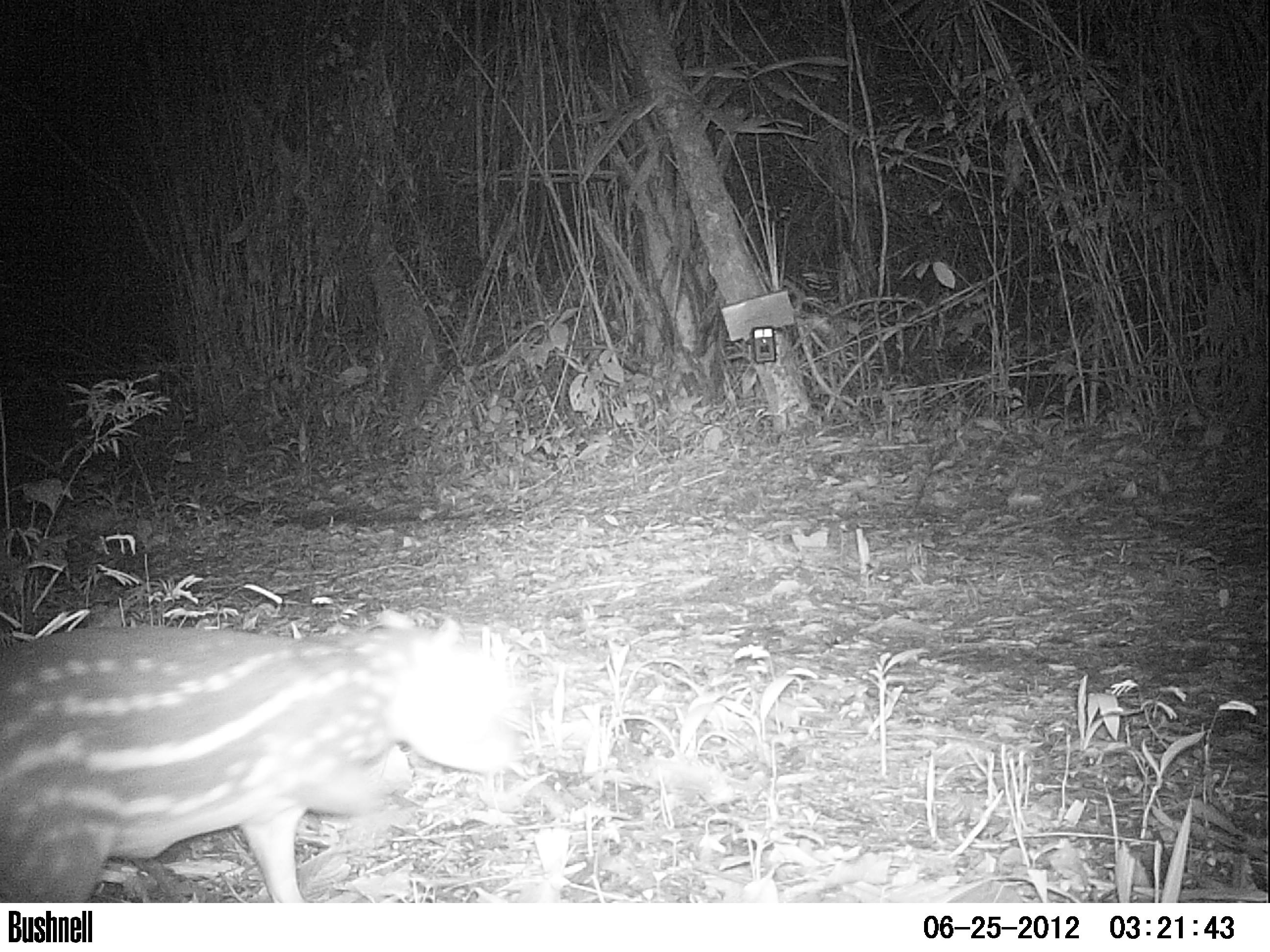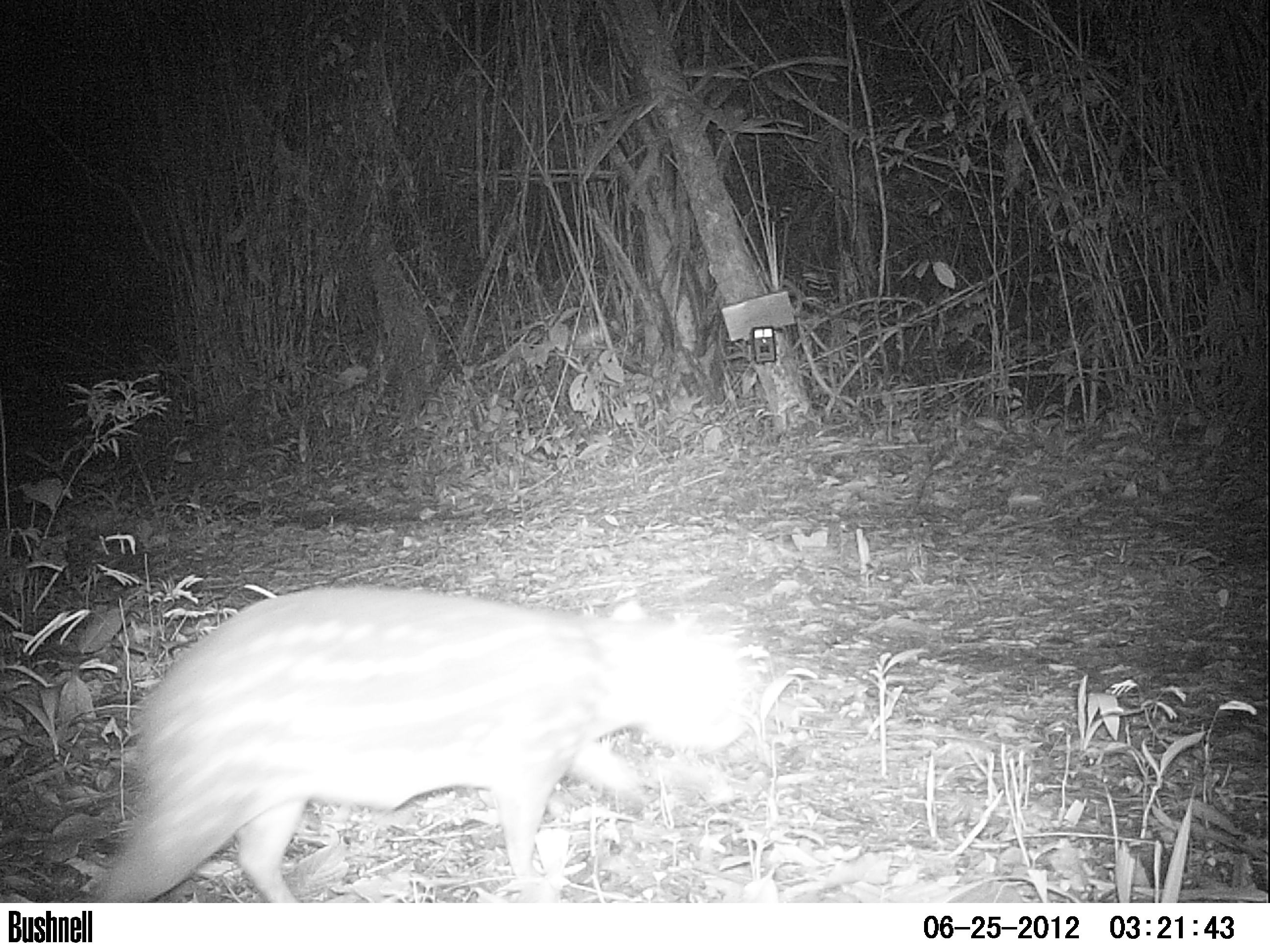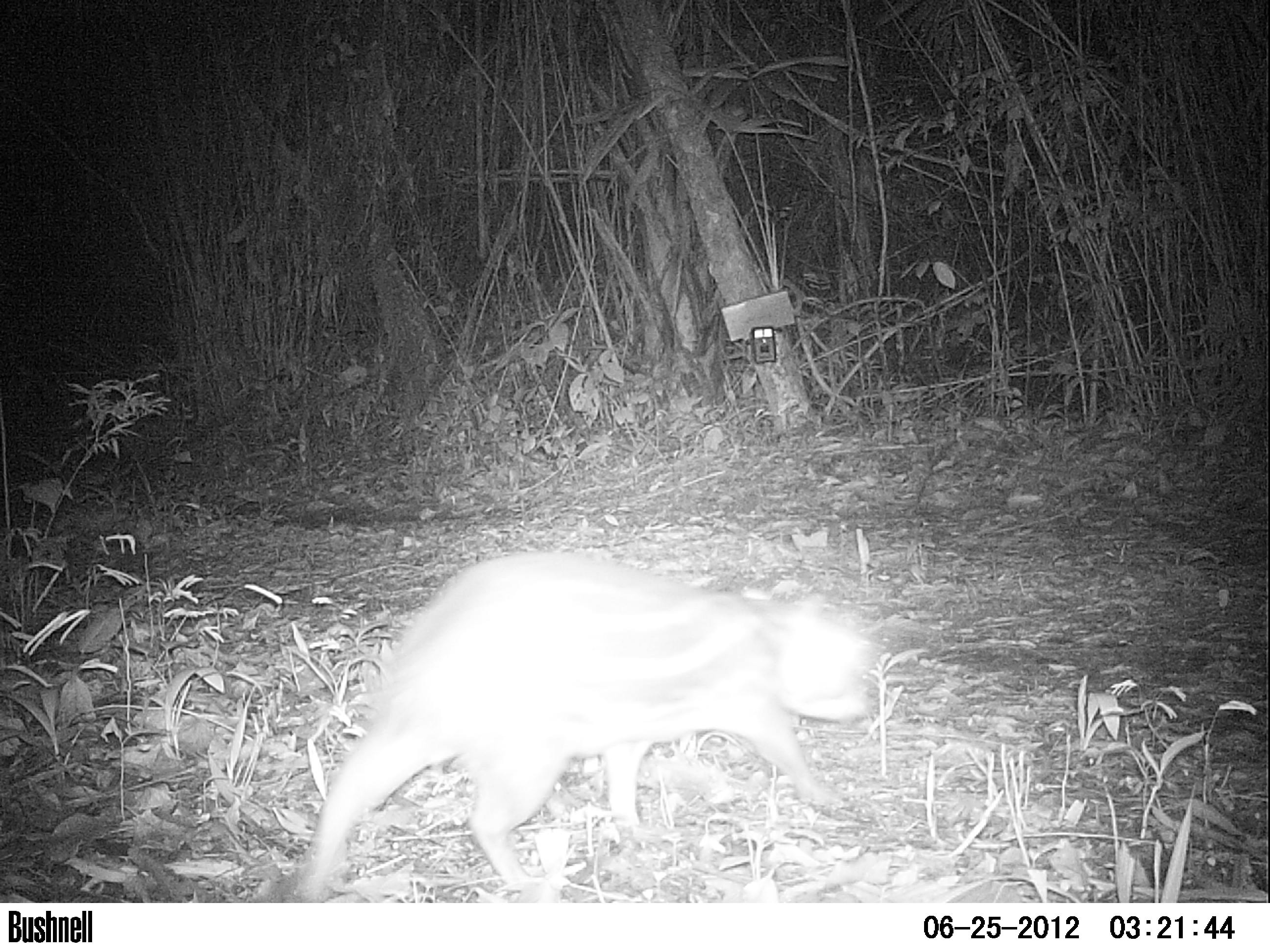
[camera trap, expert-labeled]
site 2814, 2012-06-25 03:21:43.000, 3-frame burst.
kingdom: Animalia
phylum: Chordata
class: Mammalia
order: Rodentia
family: Cuniculidae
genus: Cuniculus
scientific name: Cuniculus paca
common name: spotted paca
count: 1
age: adult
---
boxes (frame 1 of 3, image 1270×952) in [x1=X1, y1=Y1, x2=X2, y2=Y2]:
cuniculus paca: [x1=0, y1=608, x2=517, y2=902]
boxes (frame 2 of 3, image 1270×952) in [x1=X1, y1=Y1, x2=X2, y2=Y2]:
cuniculus paca: [x1=81, y1=586, x2=747, y2=902]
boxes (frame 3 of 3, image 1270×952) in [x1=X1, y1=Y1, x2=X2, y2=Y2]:
cuniculus paca: [x1=279, y1=551, x2=874, y2=902]